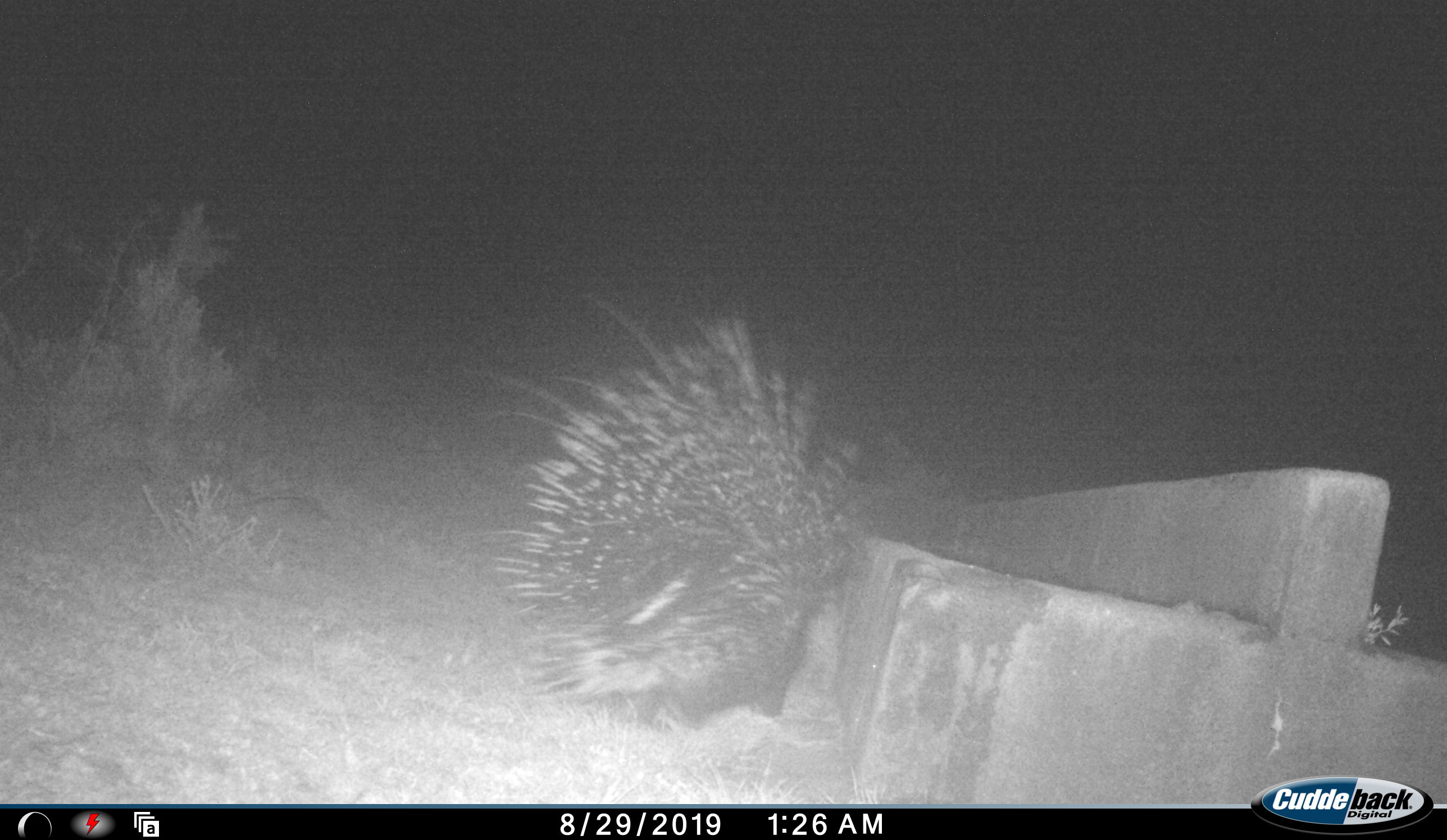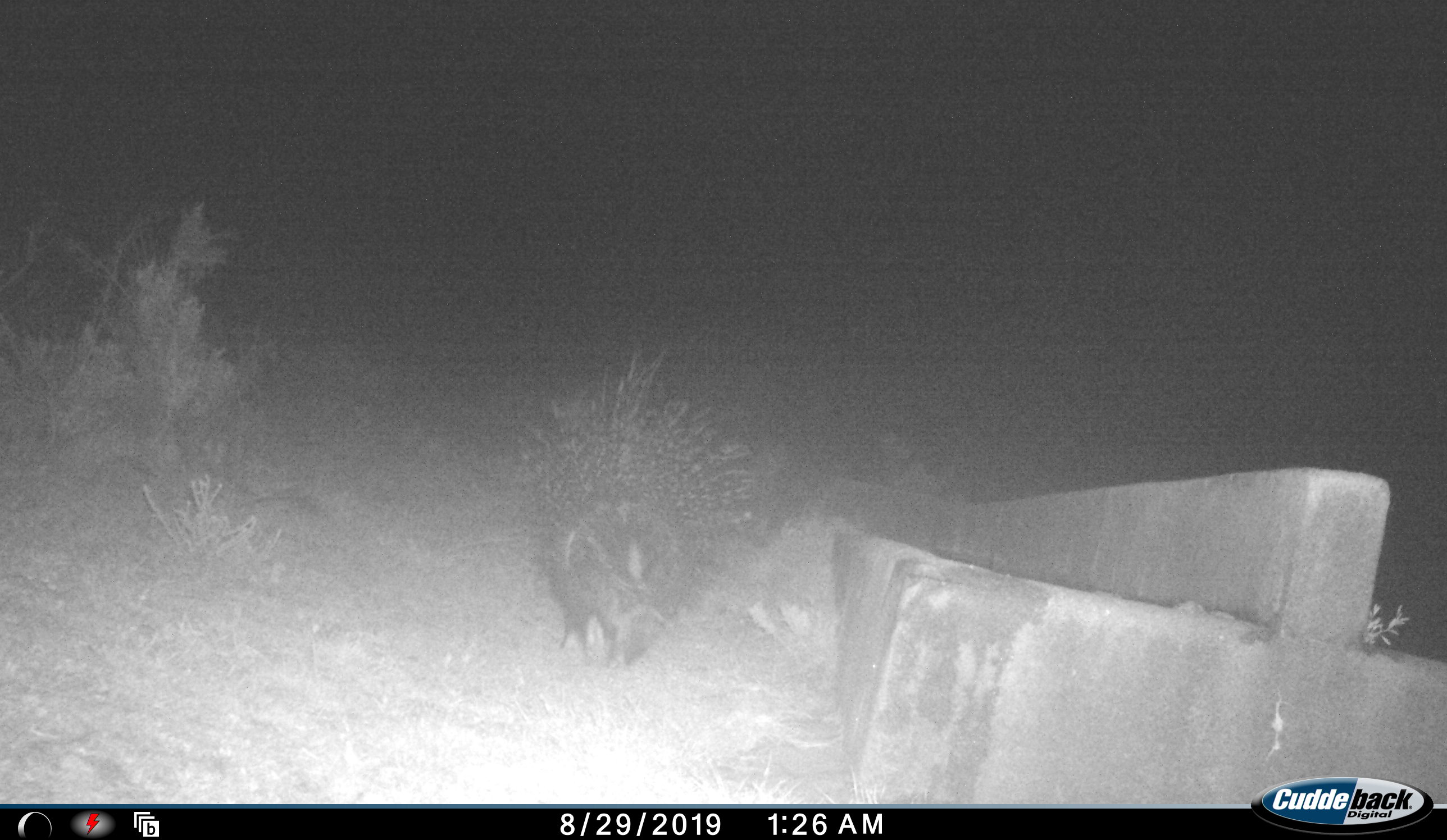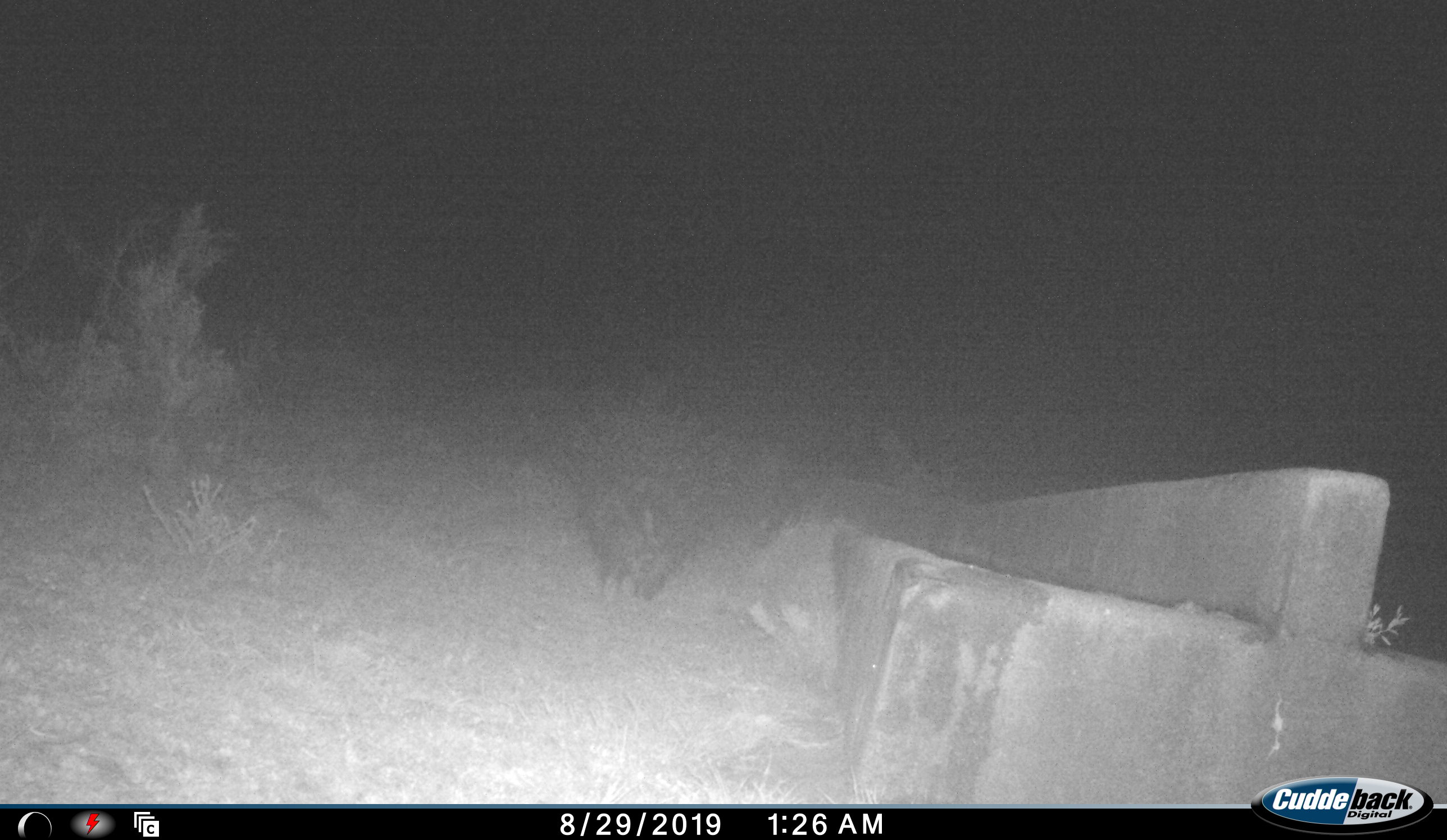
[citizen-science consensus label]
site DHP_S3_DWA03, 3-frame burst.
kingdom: Animalia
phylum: Chordata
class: Mammalia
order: Rodentia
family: Hystricidae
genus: Hystrix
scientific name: Hystrix cristata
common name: crested porcupine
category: porcupine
Porcupine (crested porcupine) (Hystrix cristata), count 1. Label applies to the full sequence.